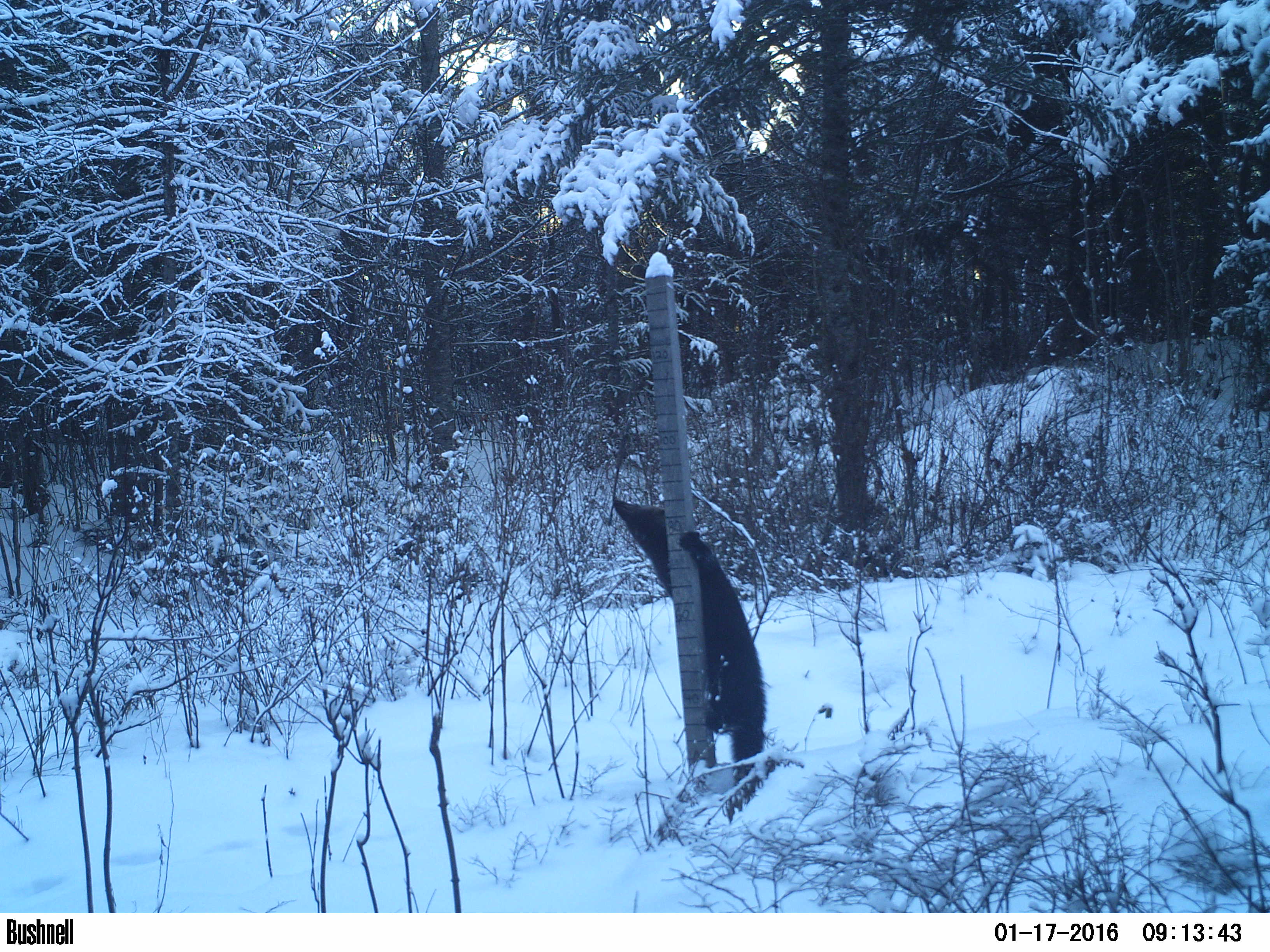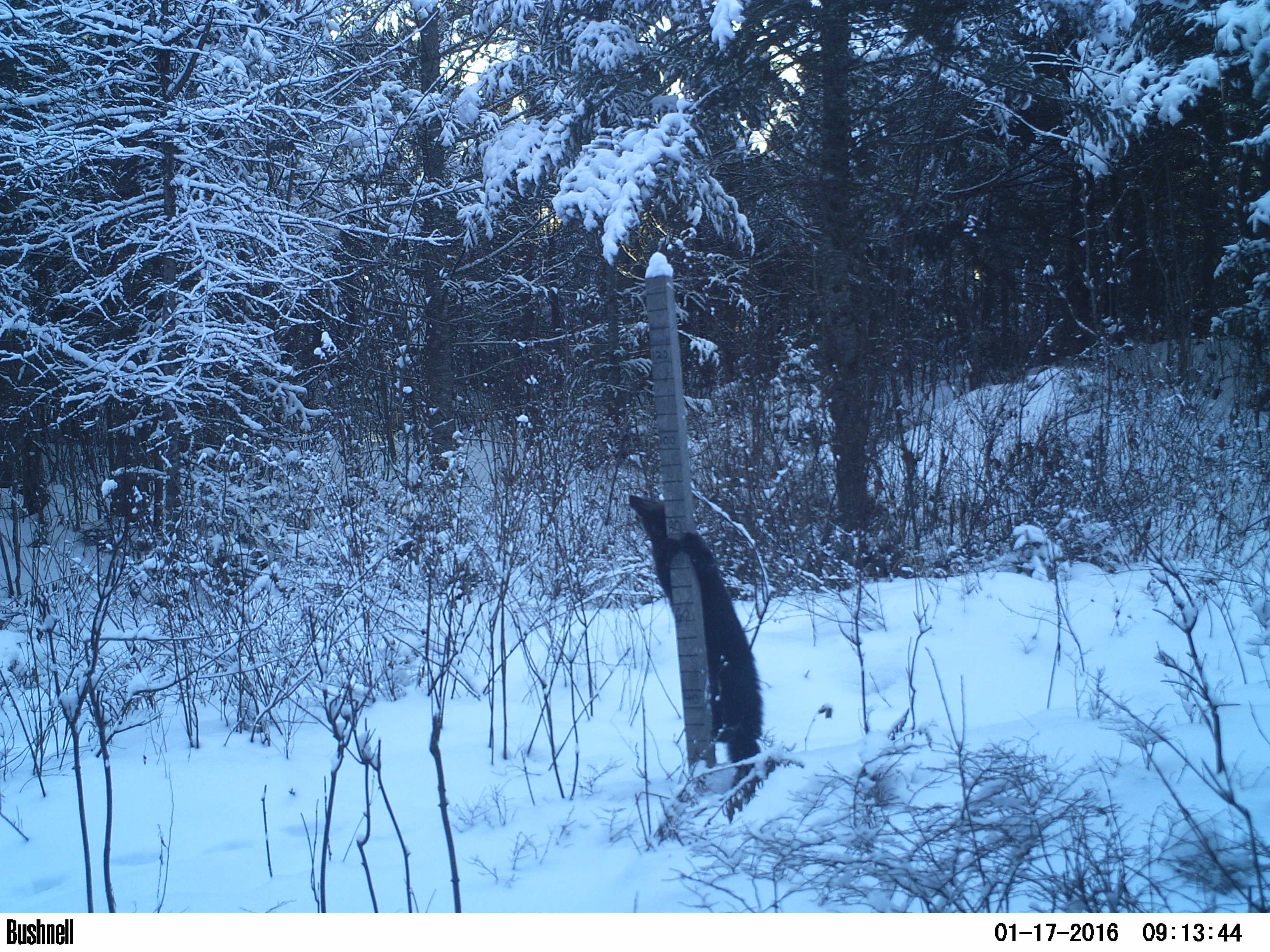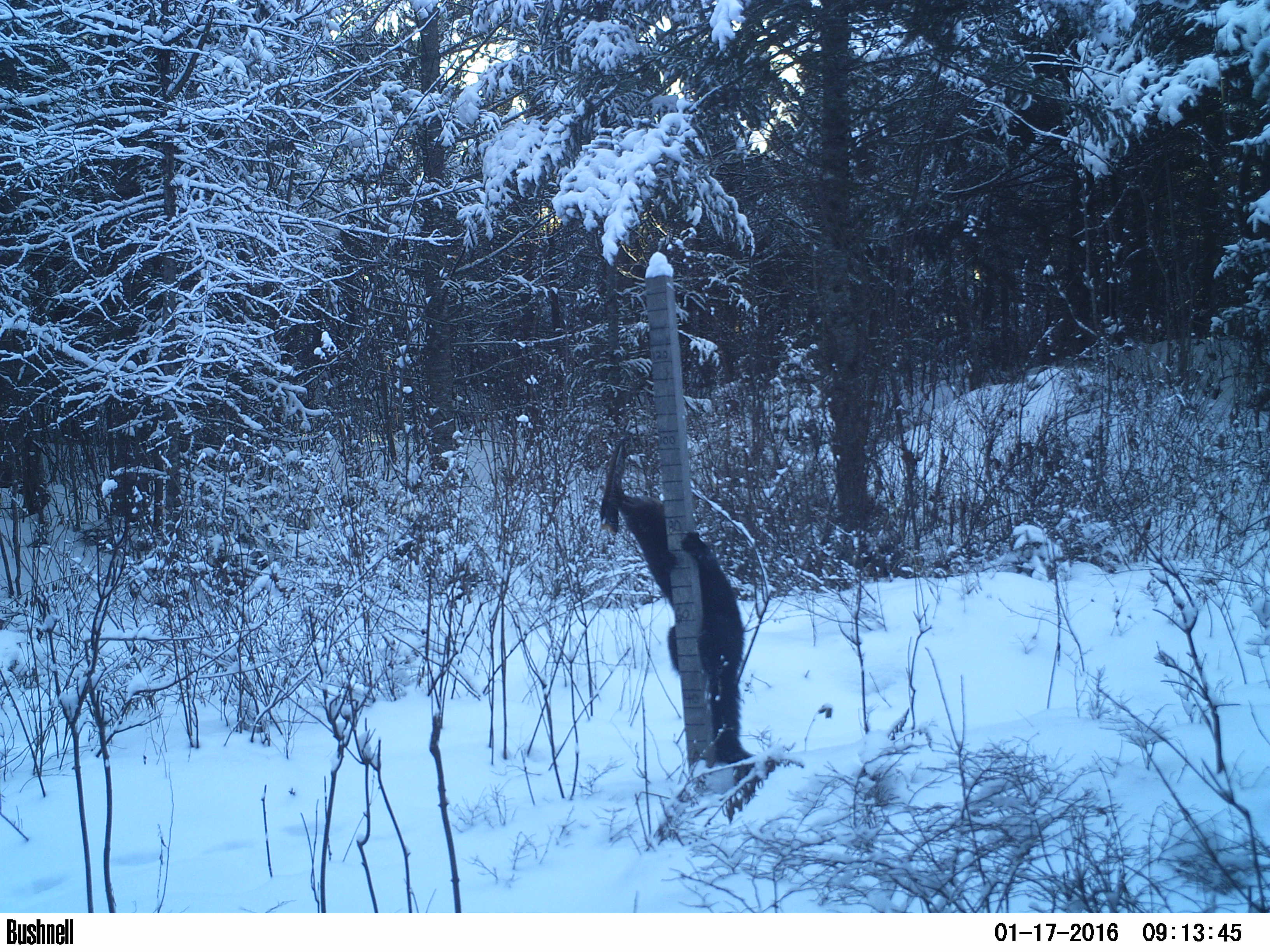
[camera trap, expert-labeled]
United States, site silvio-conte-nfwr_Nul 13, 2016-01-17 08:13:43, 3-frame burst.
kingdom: Animalia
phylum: Chordata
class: Mammalia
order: Carnivora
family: Mustelidae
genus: Pekania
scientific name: Pekania pennanti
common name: fisher